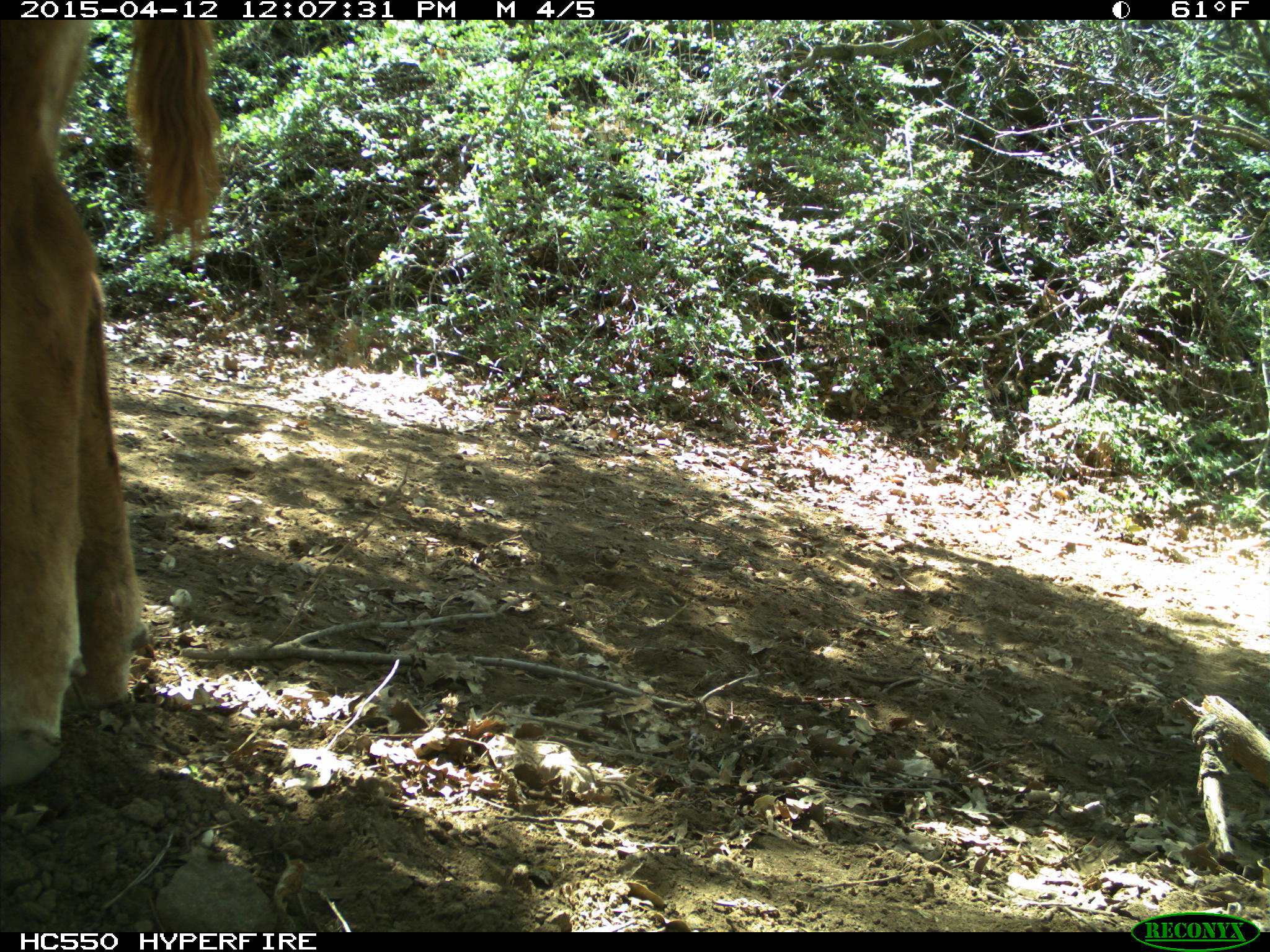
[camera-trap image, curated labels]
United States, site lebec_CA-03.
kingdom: Animalia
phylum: Chordata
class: Mammalia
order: Artiodactyla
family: Bovidae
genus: Bos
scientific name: Bos taurus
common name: domestic cow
Bos taurus (domestic cow).